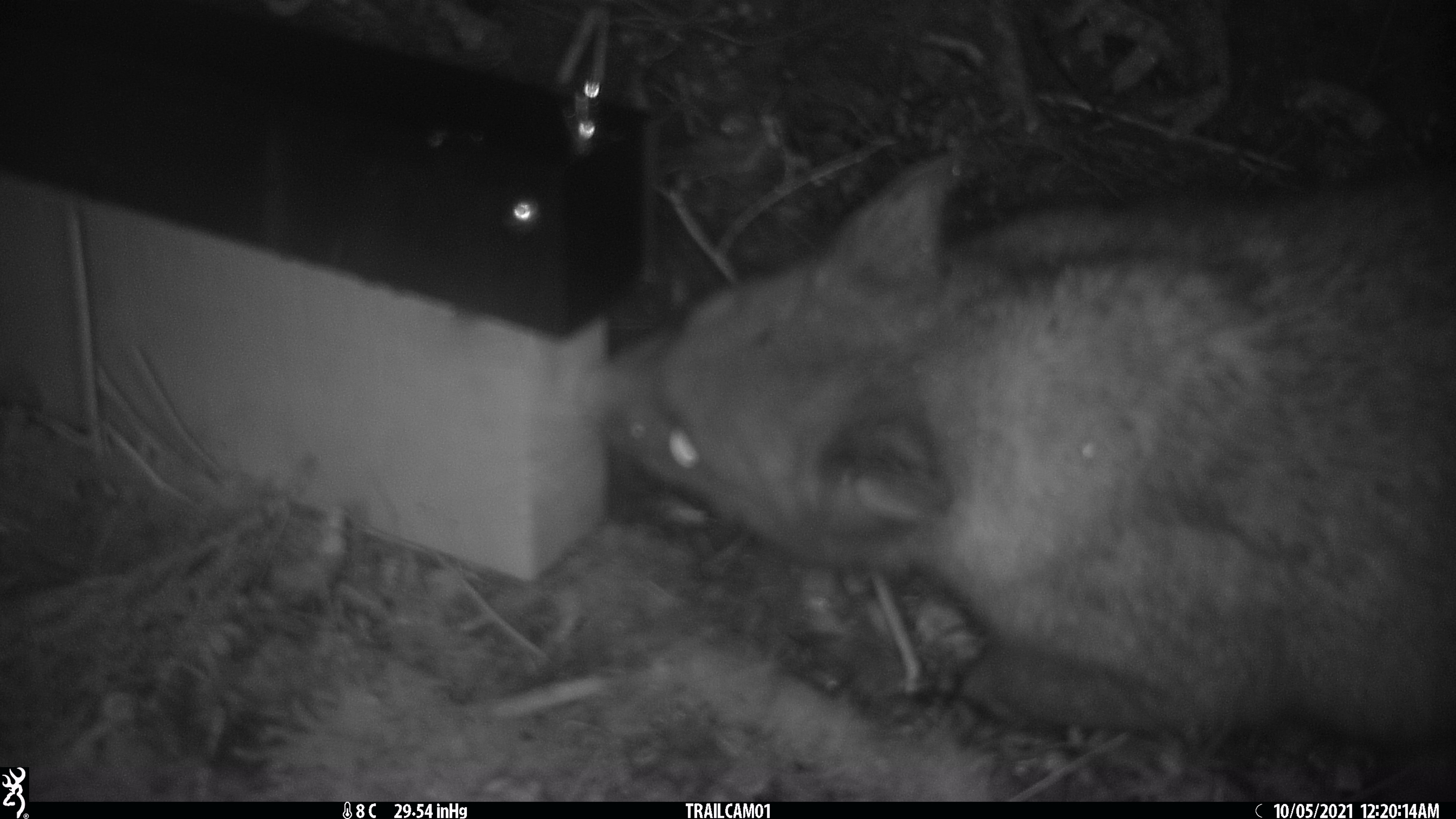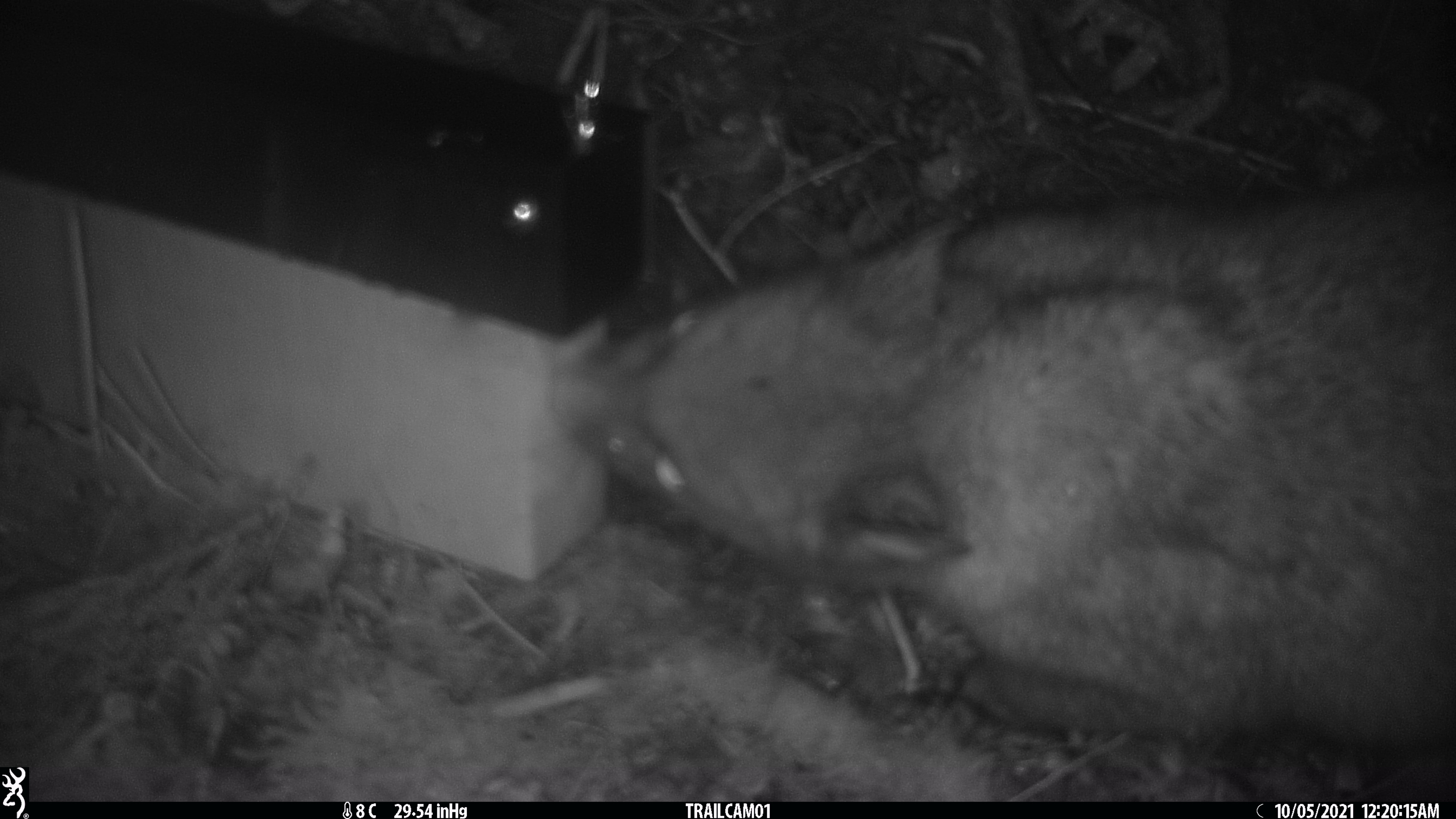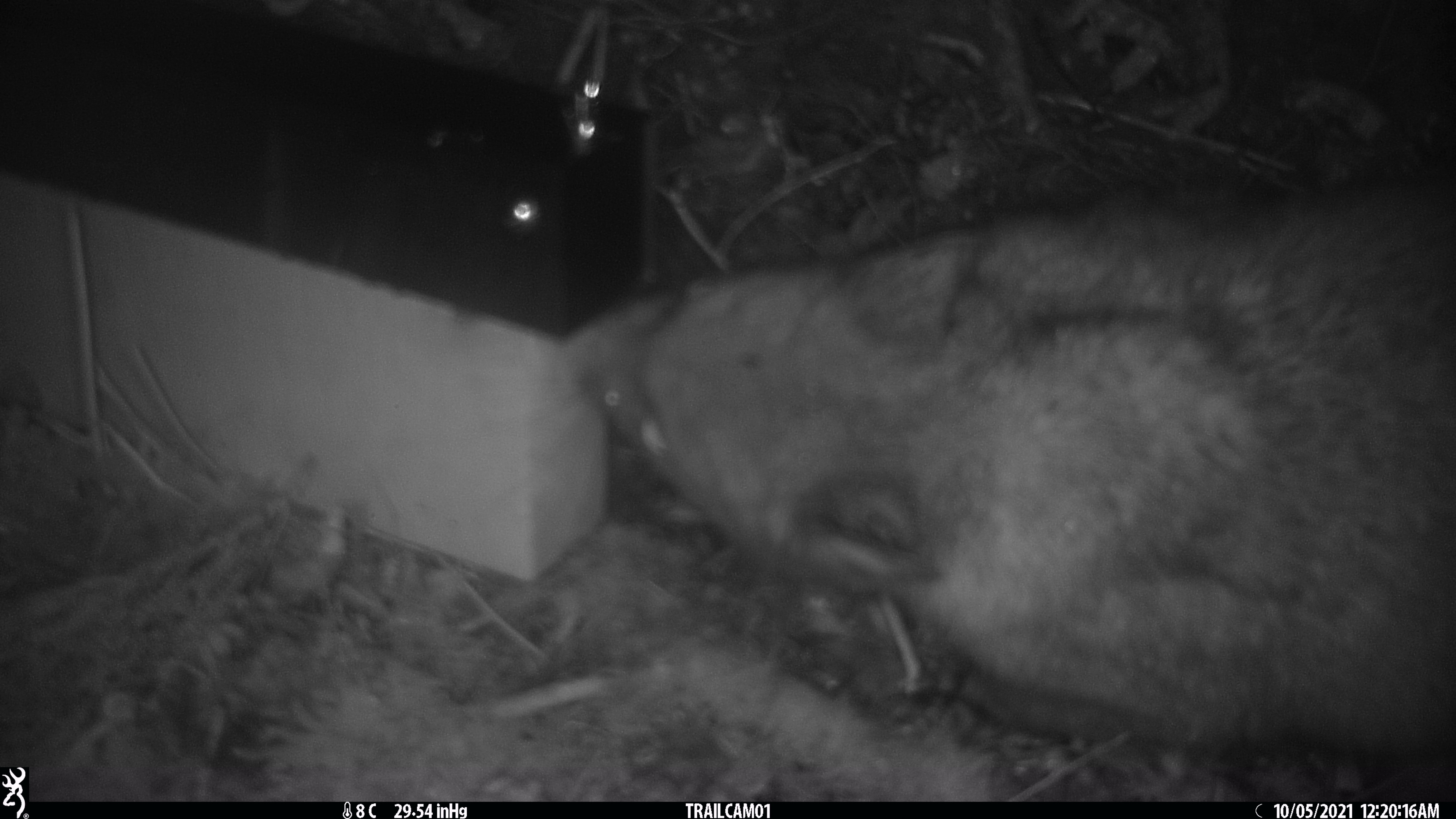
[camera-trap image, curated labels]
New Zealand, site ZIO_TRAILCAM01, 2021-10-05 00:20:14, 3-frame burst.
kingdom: Animalia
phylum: Chordata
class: Mammalia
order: Diprotodontia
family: Phalangeridae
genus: Trichosurus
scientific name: Trichosurus vulpecula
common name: common brushtail possum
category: possum